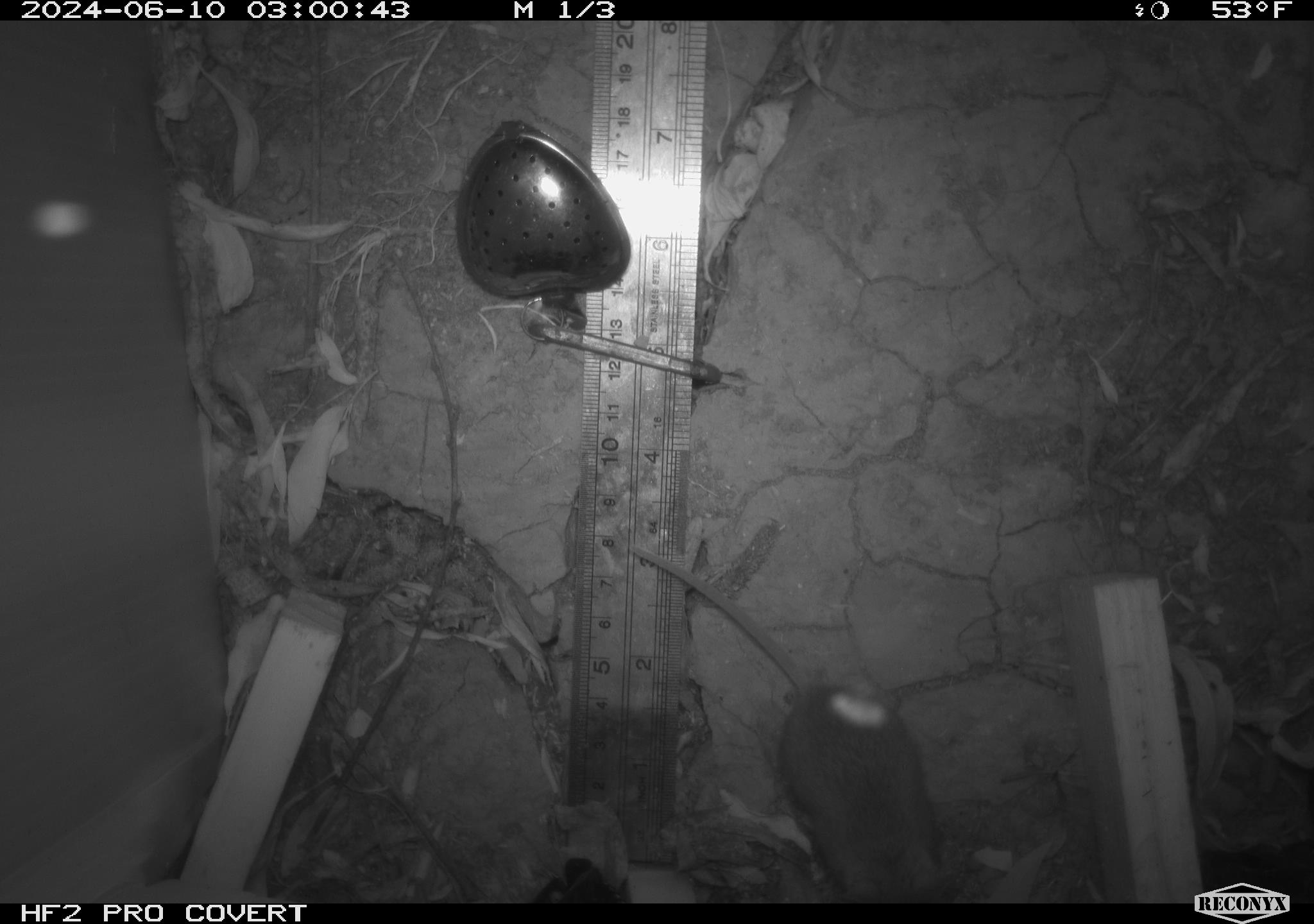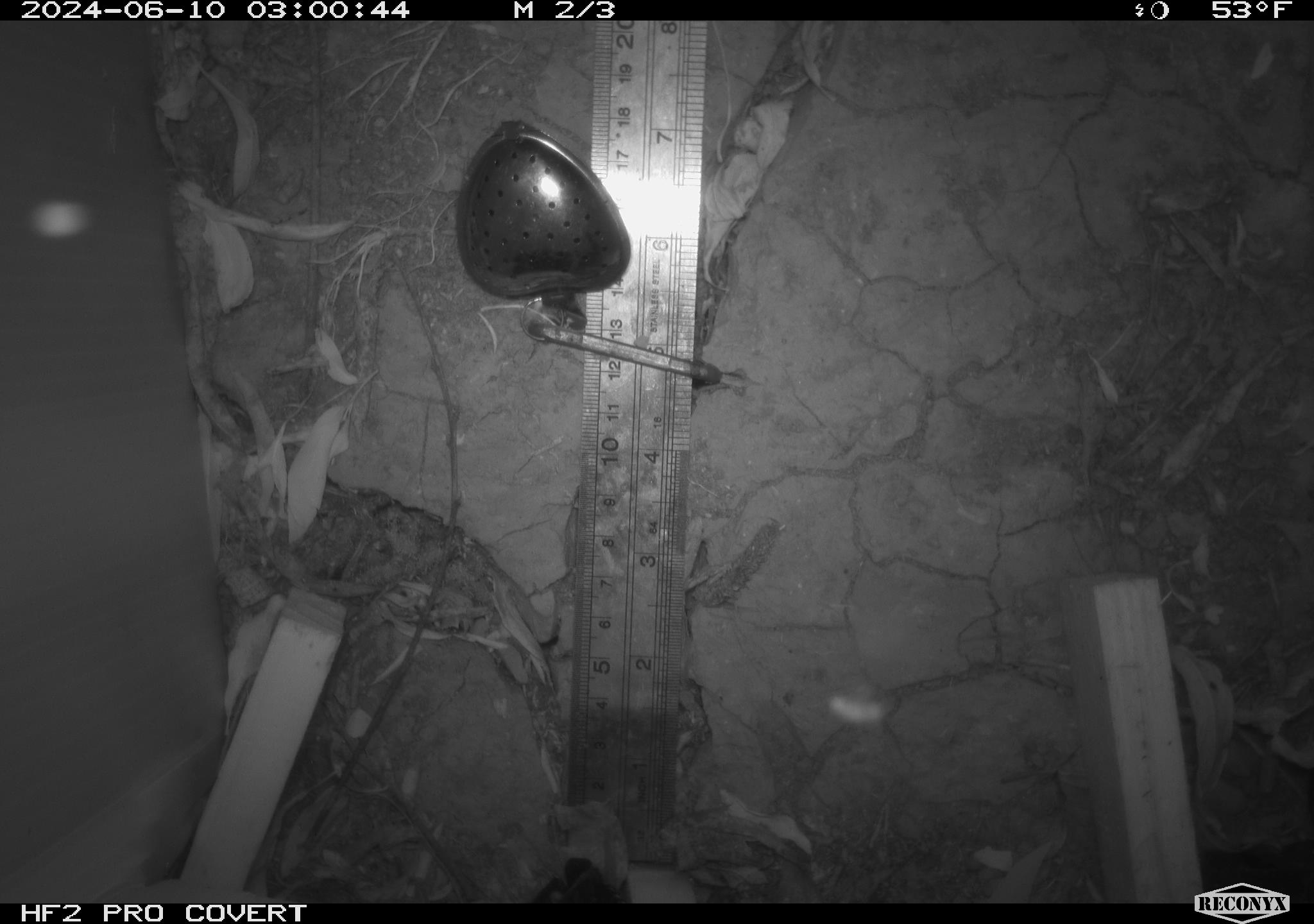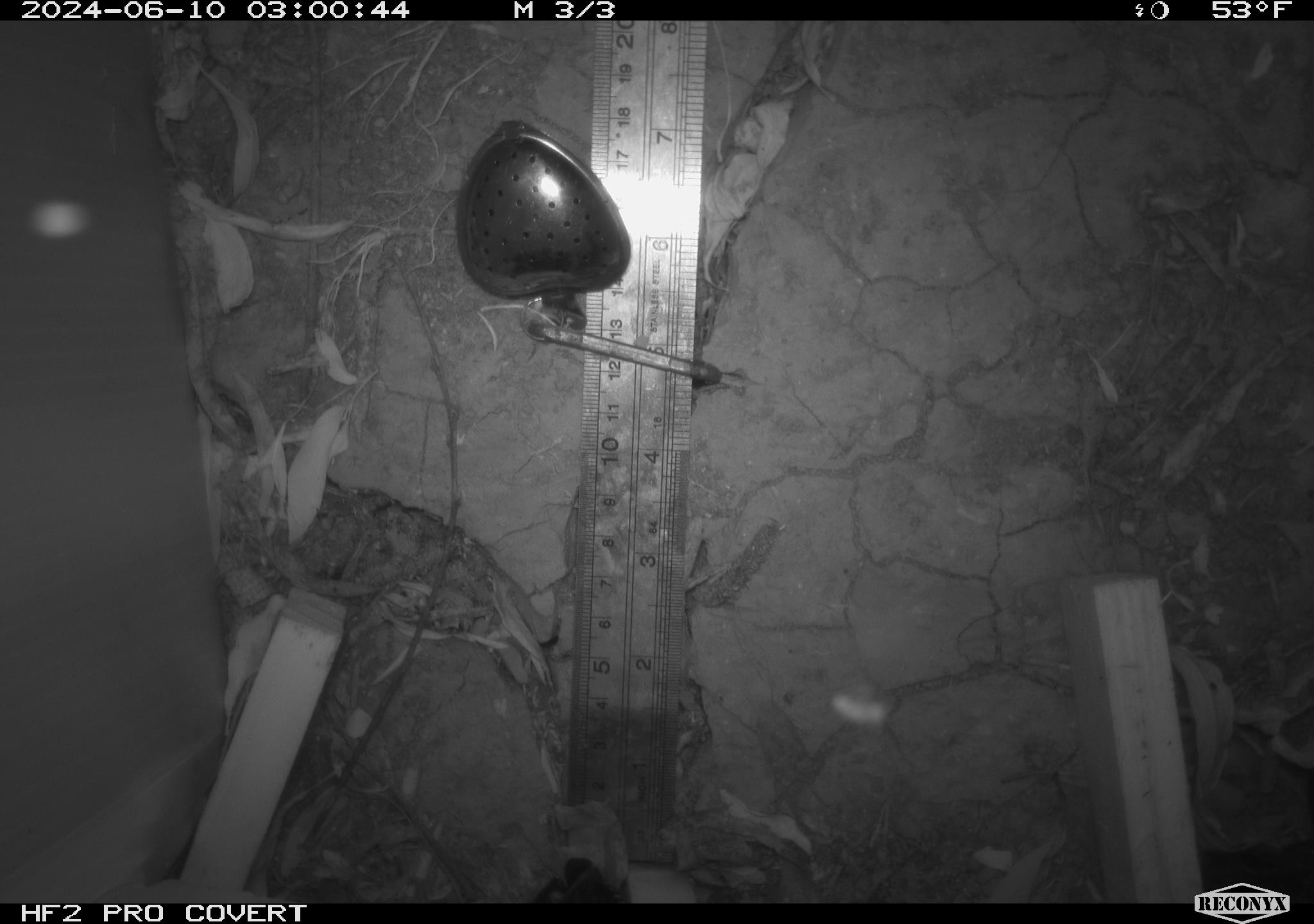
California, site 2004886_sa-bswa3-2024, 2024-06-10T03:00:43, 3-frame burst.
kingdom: Animalia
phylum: Chordata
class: Mammalia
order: Rodentia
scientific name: Rodentia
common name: mouse species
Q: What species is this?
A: Mouse species (Rodentia).